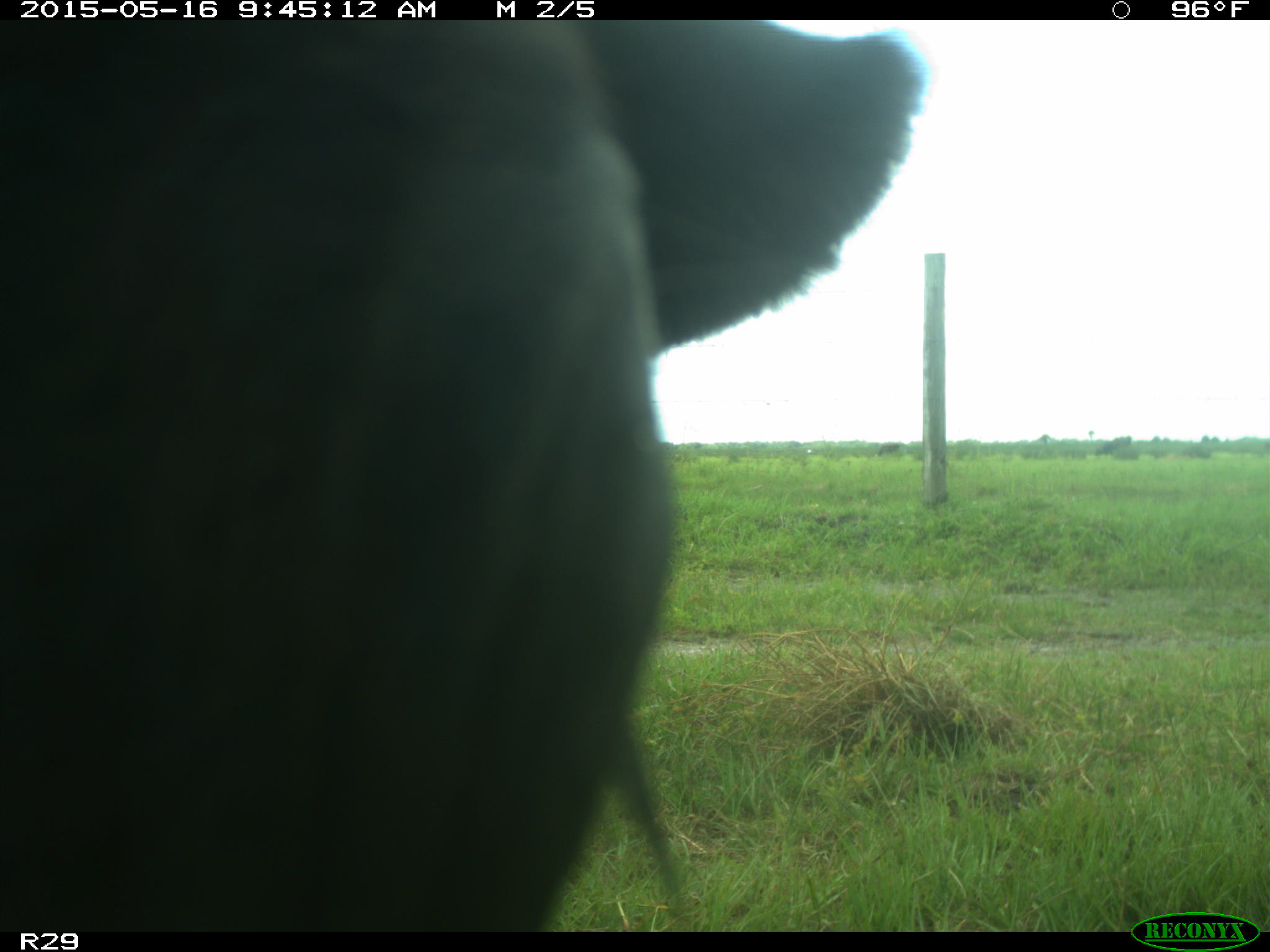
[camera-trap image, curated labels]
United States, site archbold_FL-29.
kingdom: Animalia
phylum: Chordata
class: Mammalia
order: Artiodactyla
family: Bovidae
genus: Bos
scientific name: Bos taurus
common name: domestic cow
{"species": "Bos taurus (domestic cow)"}